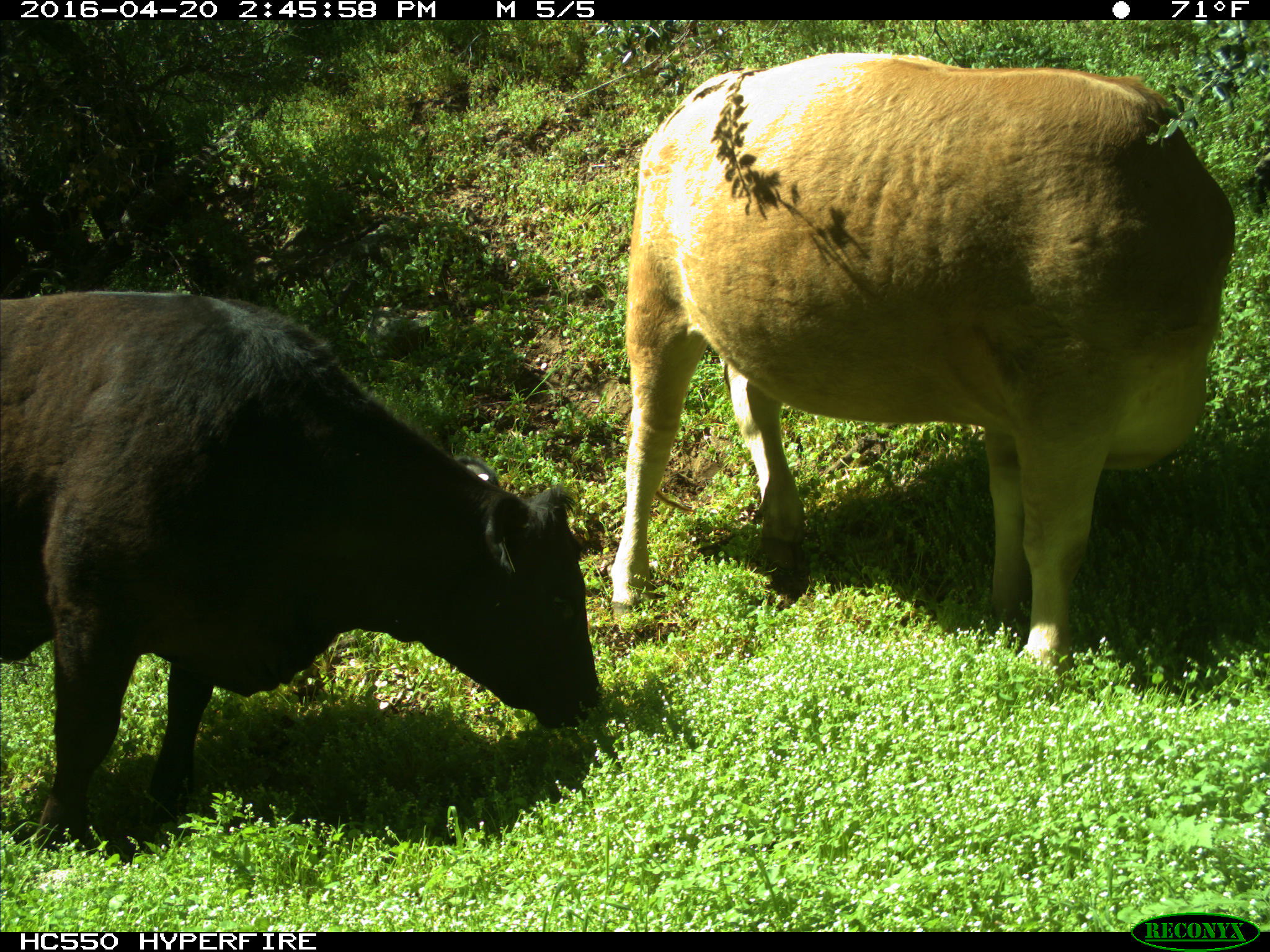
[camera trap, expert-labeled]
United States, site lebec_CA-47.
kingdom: Animalia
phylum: Chordata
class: Mammalia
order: Artiodactyla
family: Bovidae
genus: Bos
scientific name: Bos taurus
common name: domestic cow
Bos taurus (domestic cow).